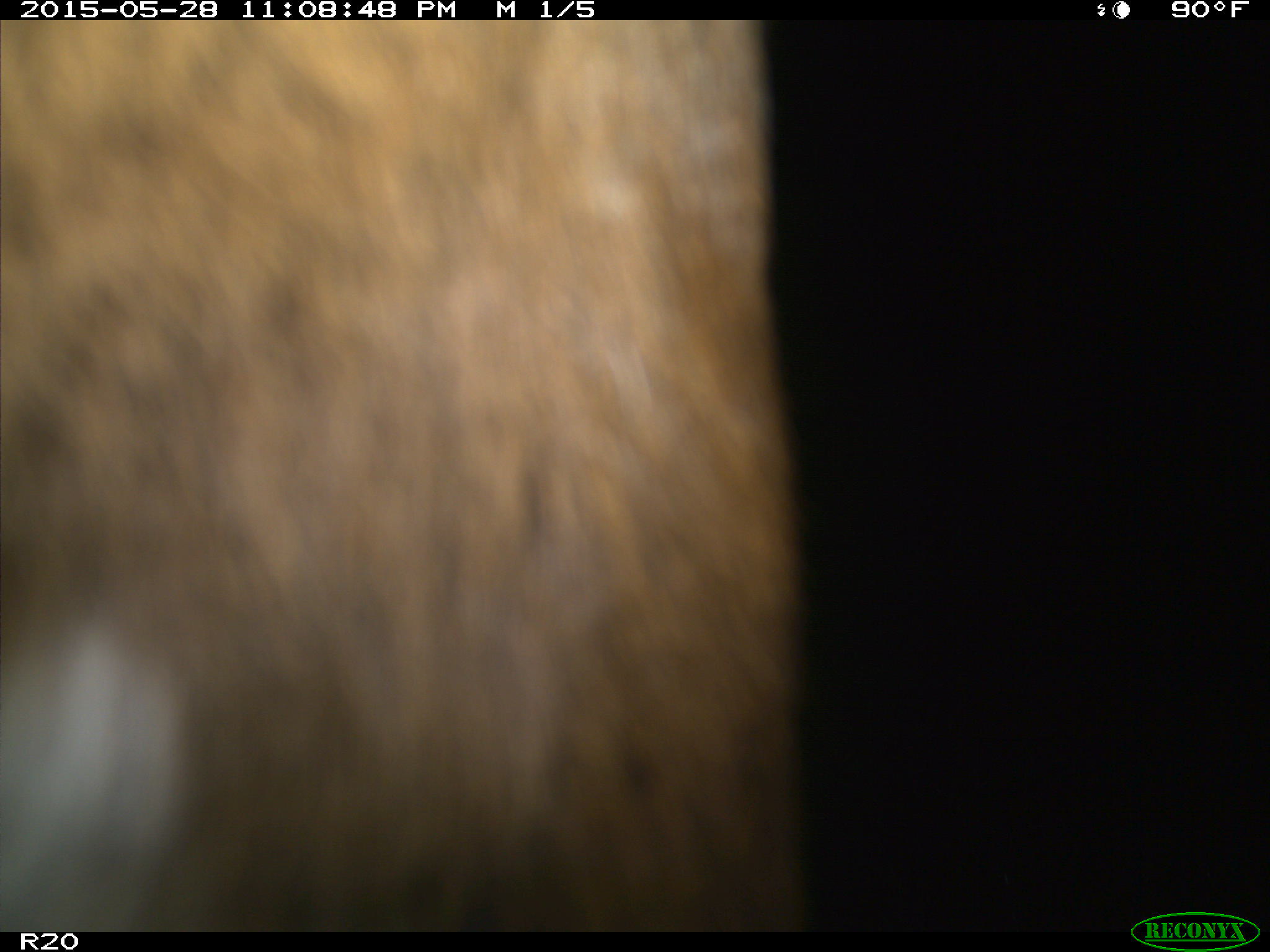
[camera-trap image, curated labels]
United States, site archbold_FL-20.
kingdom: Animalia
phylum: Chordata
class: Mammalia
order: Artiodactyla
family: Bovidae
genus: Bos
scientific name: Bos taurus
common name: domestic cow